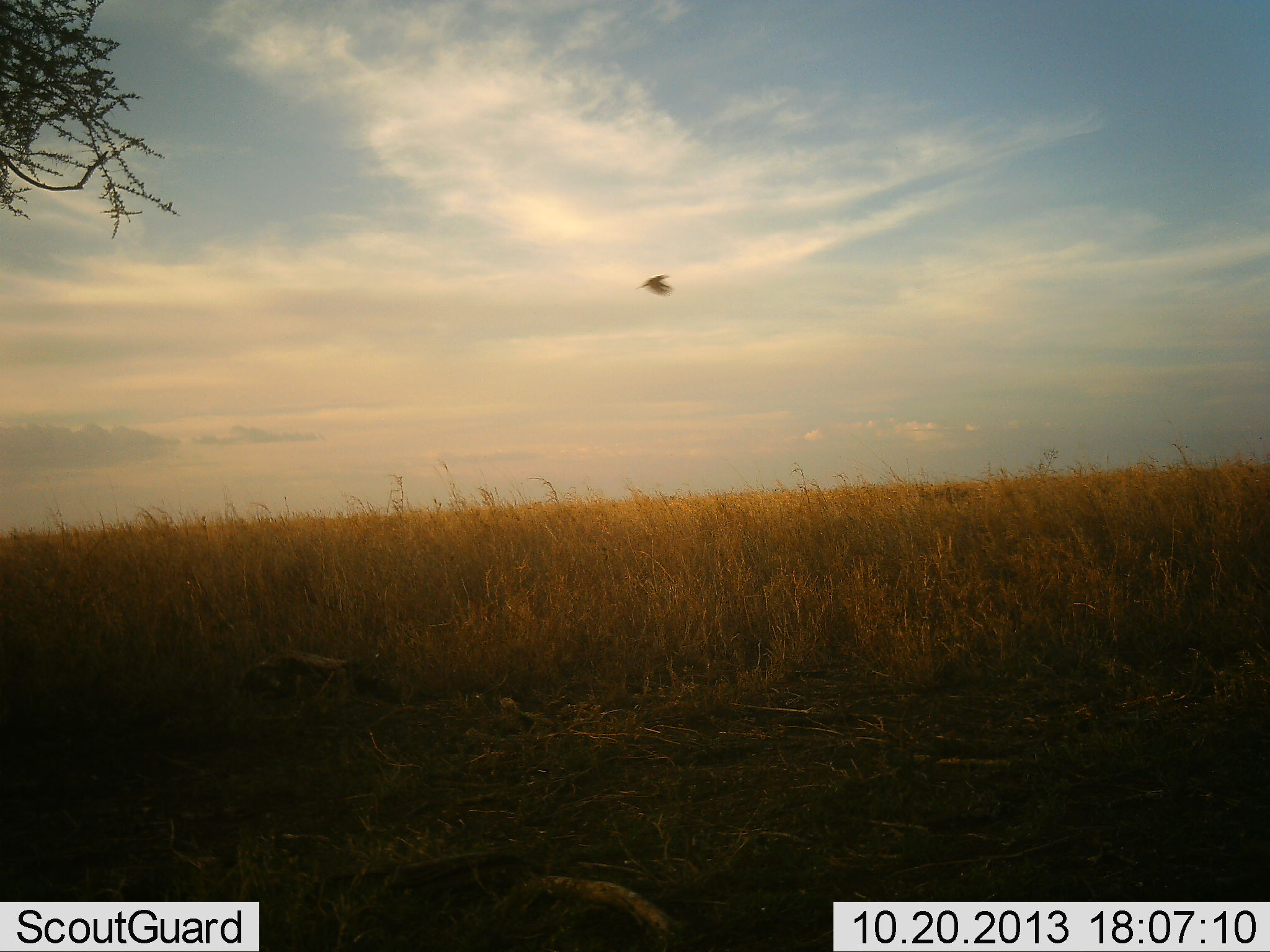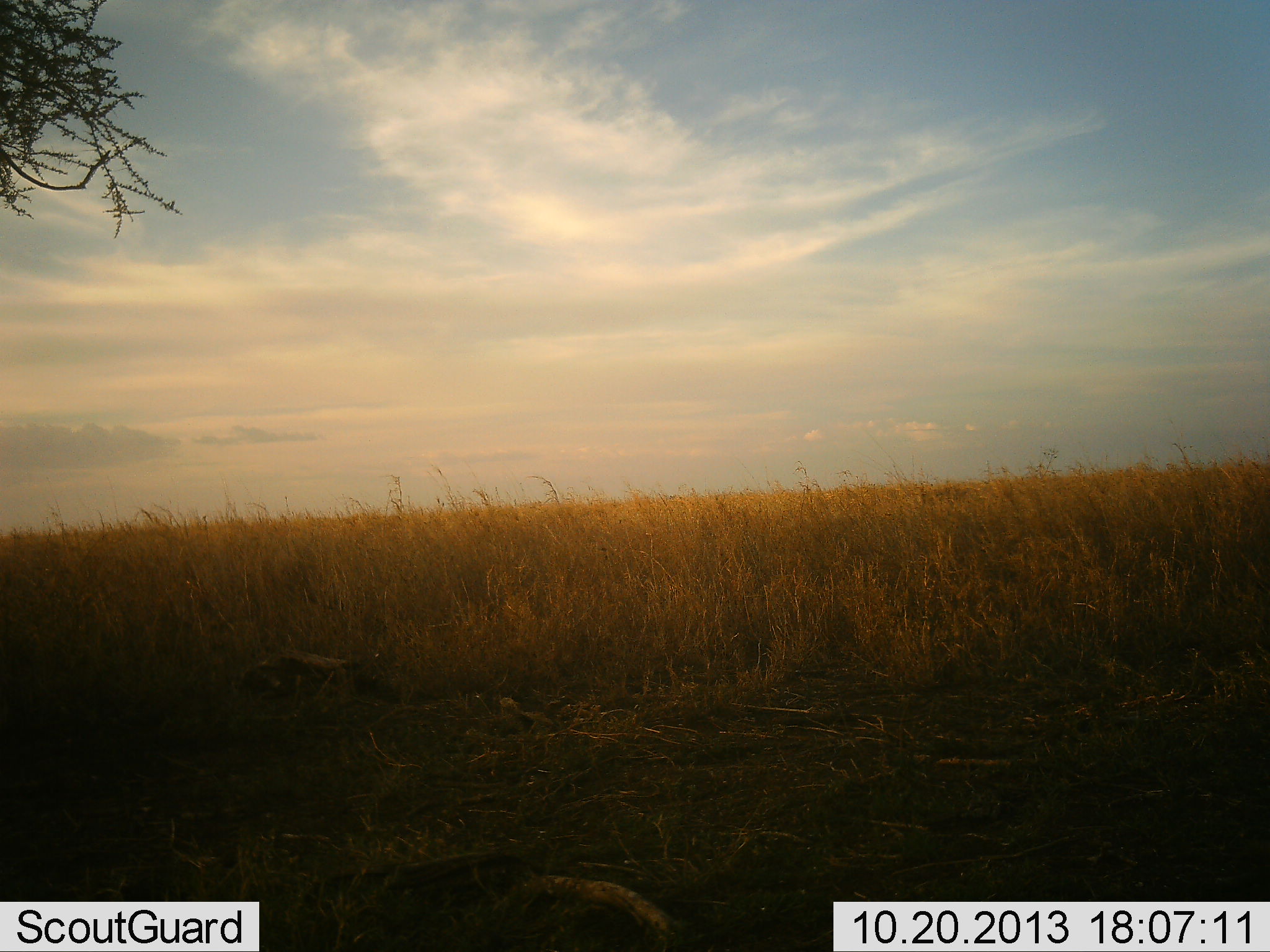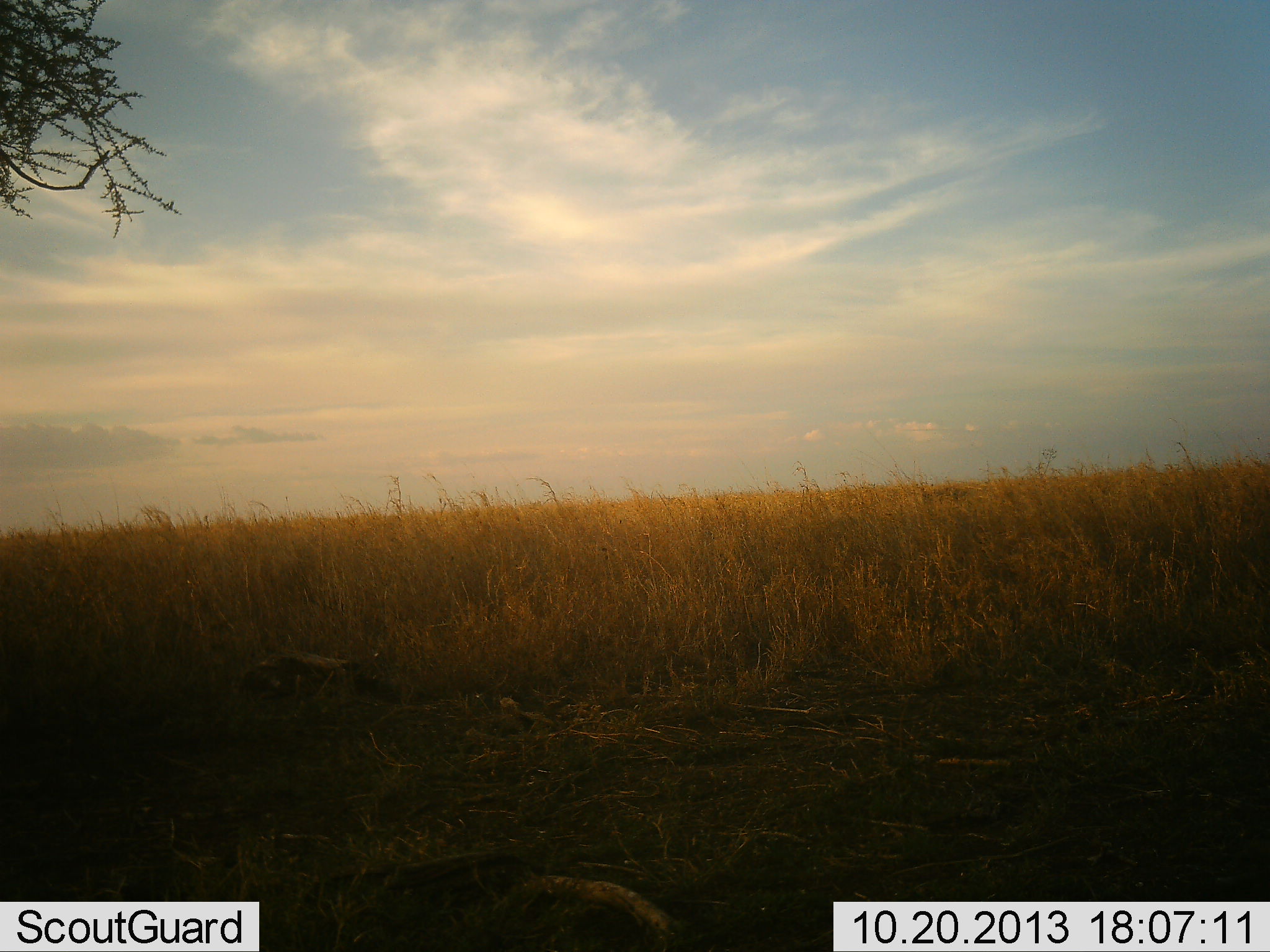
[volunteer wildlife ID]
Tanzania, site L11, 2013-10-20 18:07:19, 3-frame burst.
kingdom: Animalia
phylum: Chordata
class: Aves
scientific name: Aves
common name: bird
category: otherbird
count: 1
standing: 0%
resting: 0%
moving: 91%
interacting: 9%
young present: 0%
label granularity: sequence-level